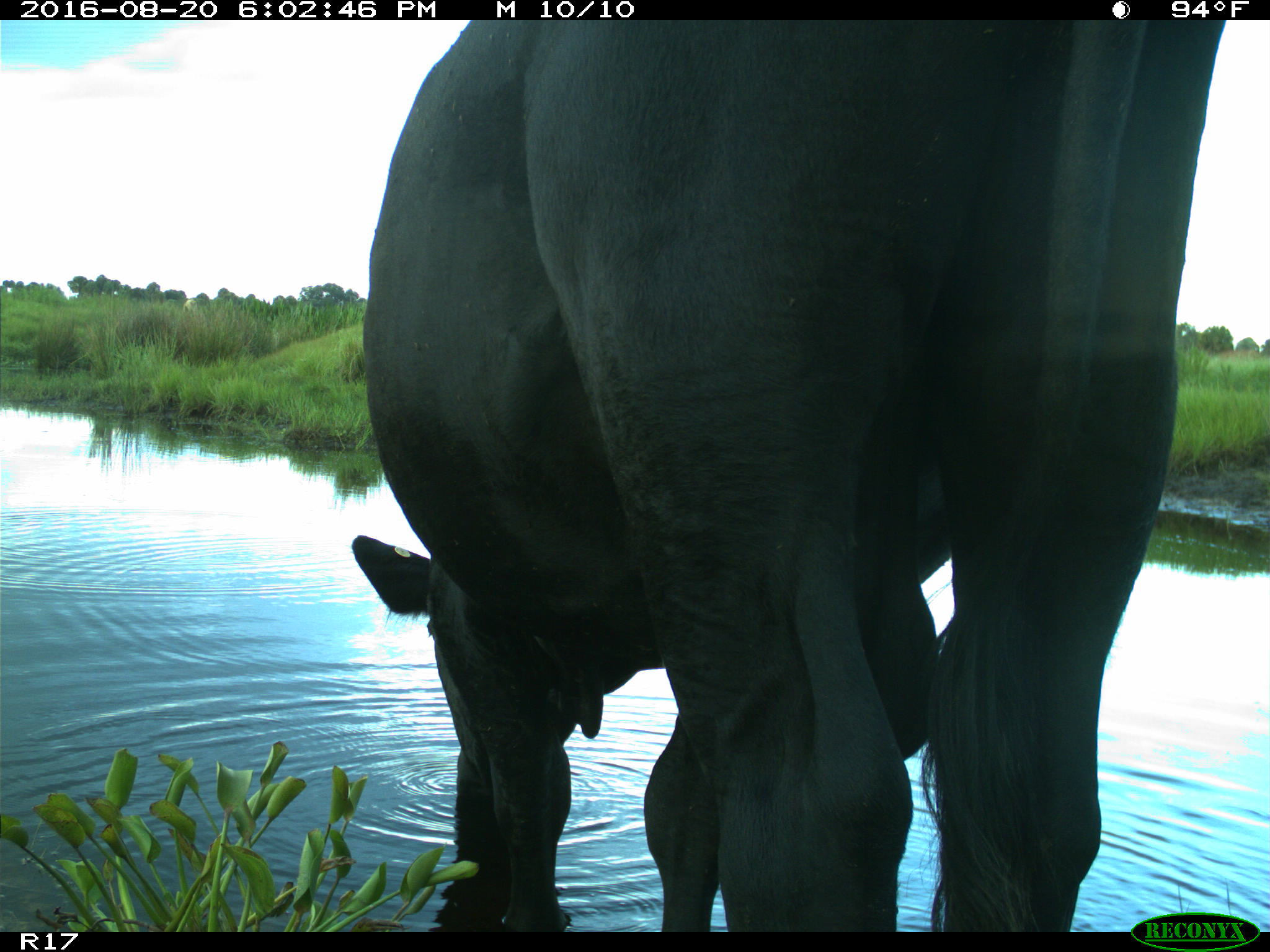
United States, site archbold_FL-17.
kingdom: Animalia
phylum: Chordata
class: Mammalia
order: Artiodactyla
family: Bovidae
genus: Bos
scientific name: Bos taurus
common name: domestic cow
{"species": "Bos taurus (domestic cow)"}